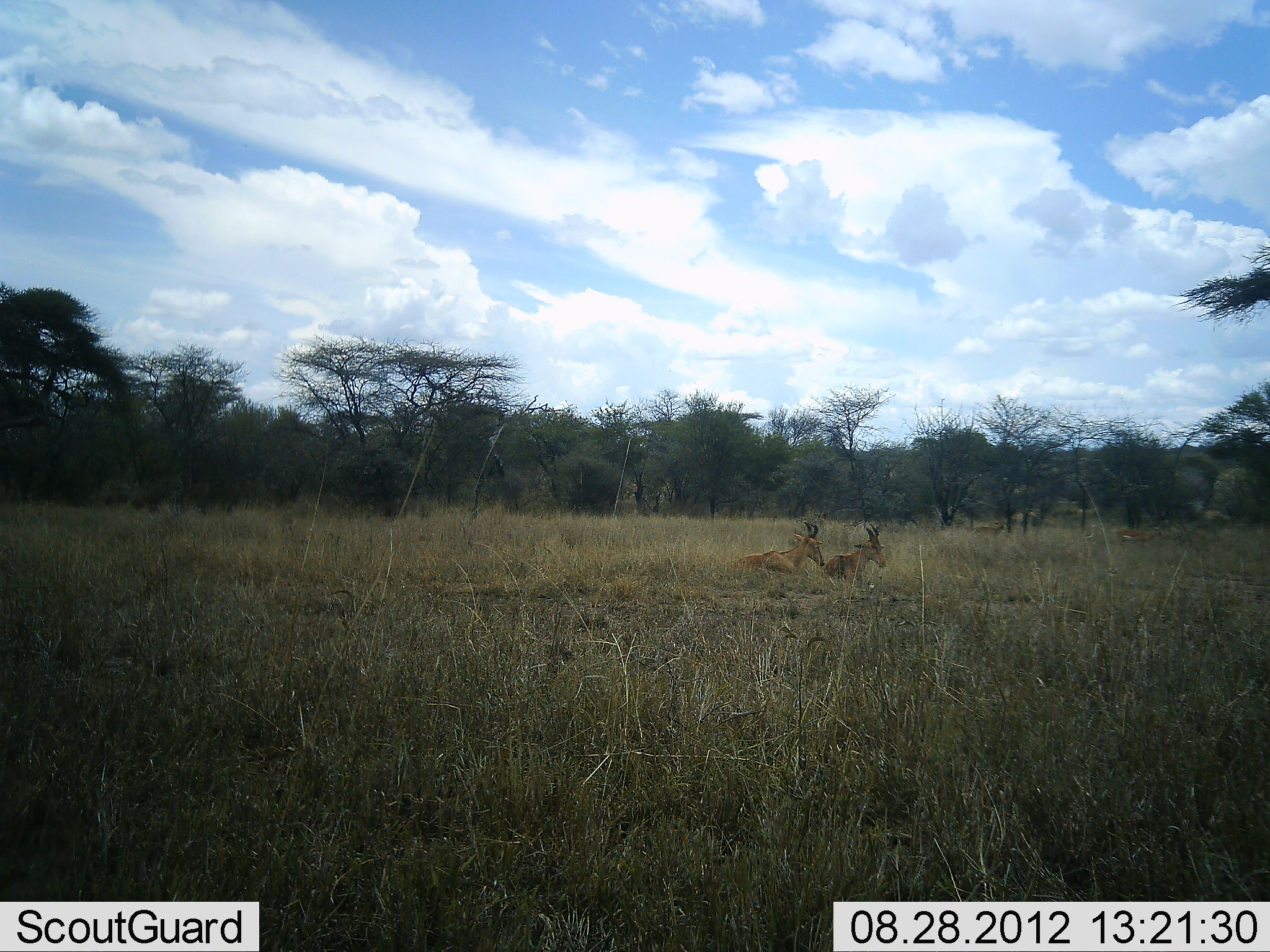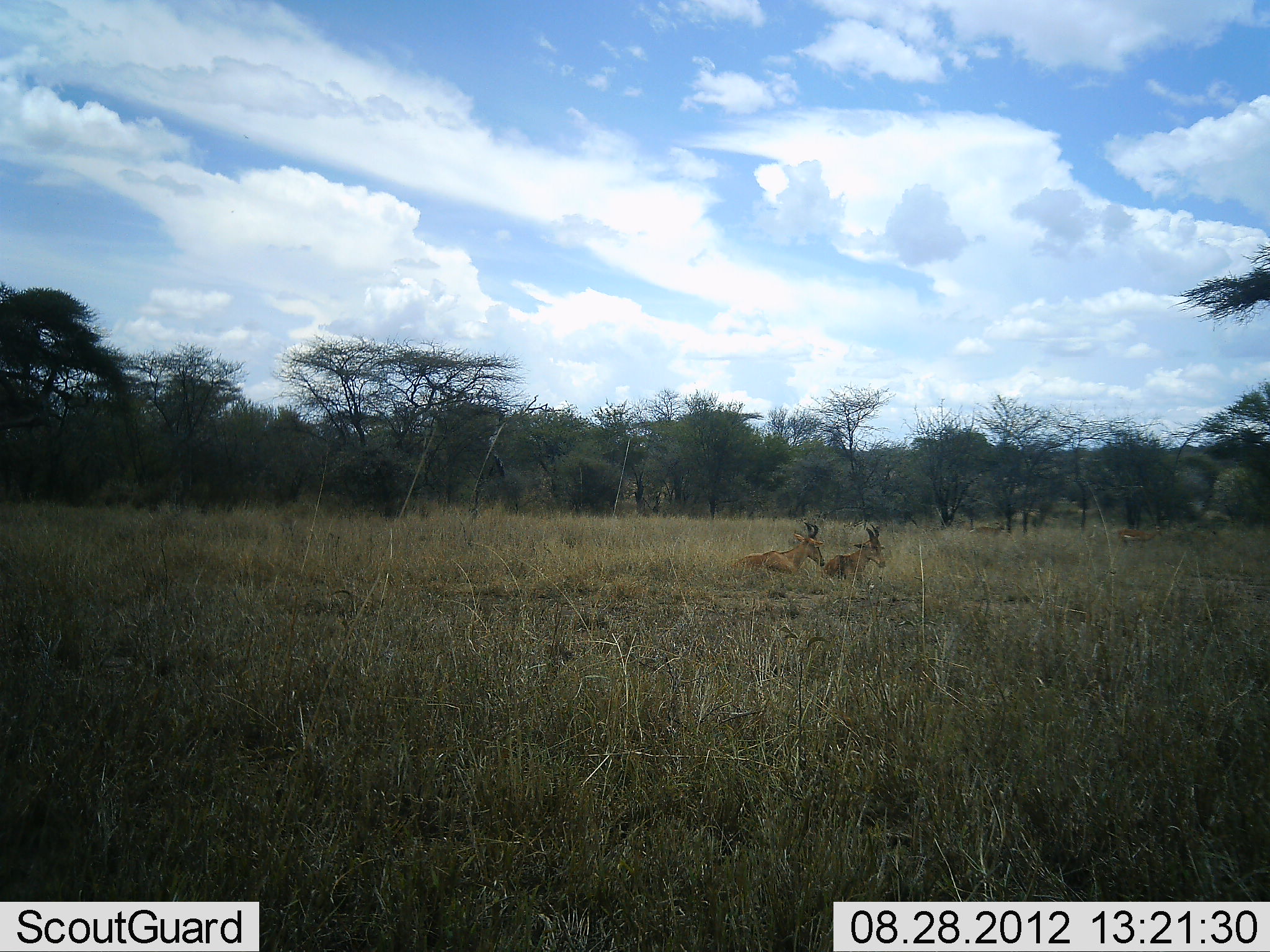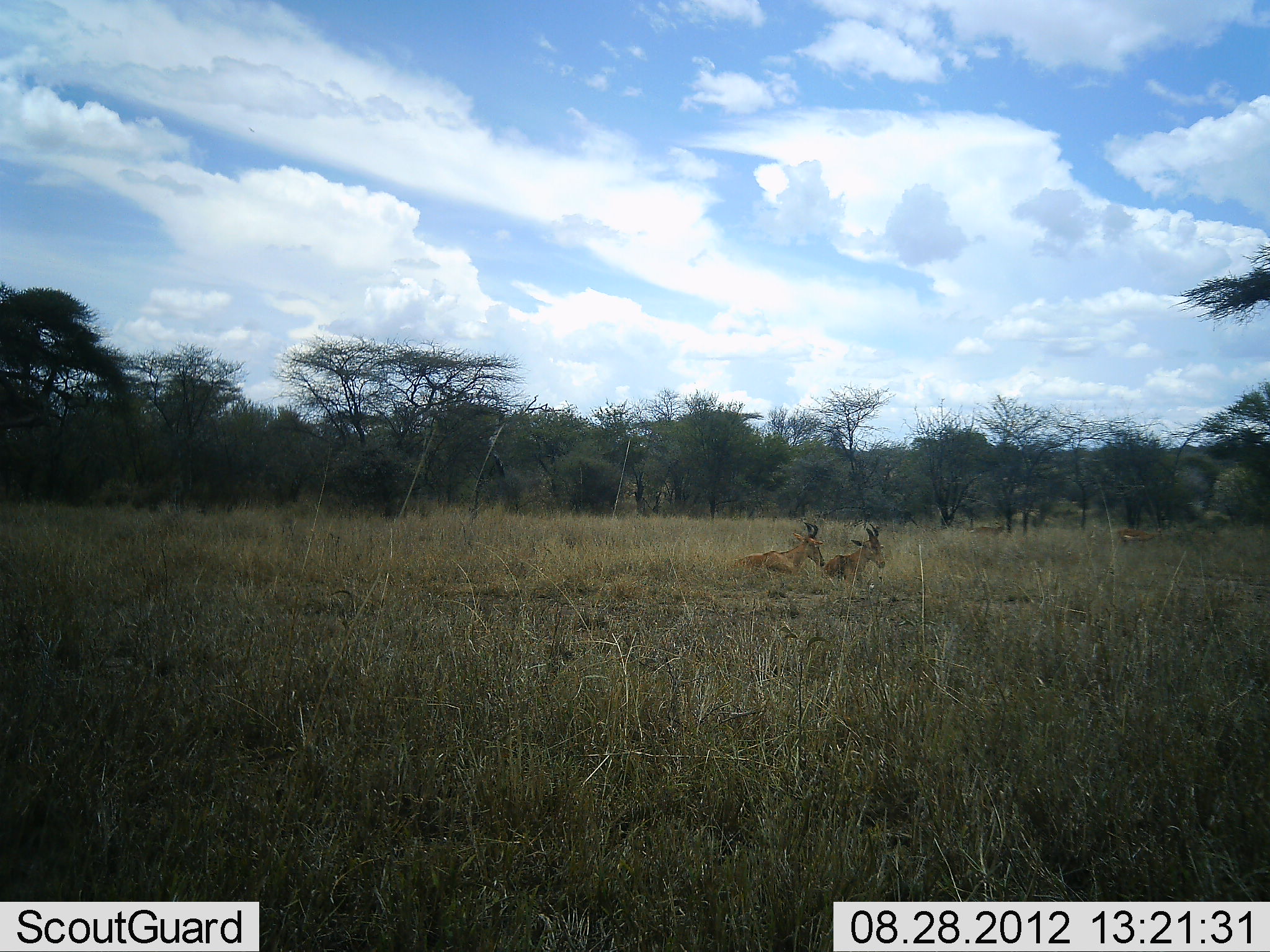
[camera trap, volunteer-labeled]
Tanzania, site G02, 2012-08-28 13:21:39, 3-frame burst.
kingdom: Animalia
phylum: Chordata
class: Mammalia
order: Artiodactyla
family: Bovidae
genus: Alcelaphus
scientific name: Alcelaphus buselaphus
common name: hartebeest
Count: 2.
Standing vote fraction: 0%.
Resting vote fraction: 100%.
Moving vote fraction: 0%.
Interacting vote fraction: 0%.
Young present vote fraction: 0%.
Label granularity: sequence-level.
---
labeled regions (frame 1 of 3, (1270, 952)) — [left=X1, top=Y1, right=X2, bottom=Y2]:
animal: [left=724, top=520, right=825, bottom=583]; [left=824, top=521, right=887, bottom=584]; [left=1116, top=527, right=1167, bottom=550]; [left=971, top=522, right=1009, bottom=537]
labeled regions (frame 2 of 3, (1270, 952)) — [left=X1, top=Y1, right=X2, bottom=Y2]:
animal: [left=723, top=520, right=826, bottom=584]; [left=819, top=522, right=886, bottom=583]; [left=1116, top=526, right=1165, bottom=545]; [left=967, top=520, right=1008, bottom=537]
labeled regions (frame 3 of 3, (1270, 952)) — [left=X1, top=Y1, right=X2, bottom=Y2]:
animal: [left=725, top=521, right=826, bottom=583]; [left=822, top=522, right=888, bottom=583]; [left=1116, top=525, right=1165, bottom=547]; [left=968, top=521, right=1007, bottom=538]